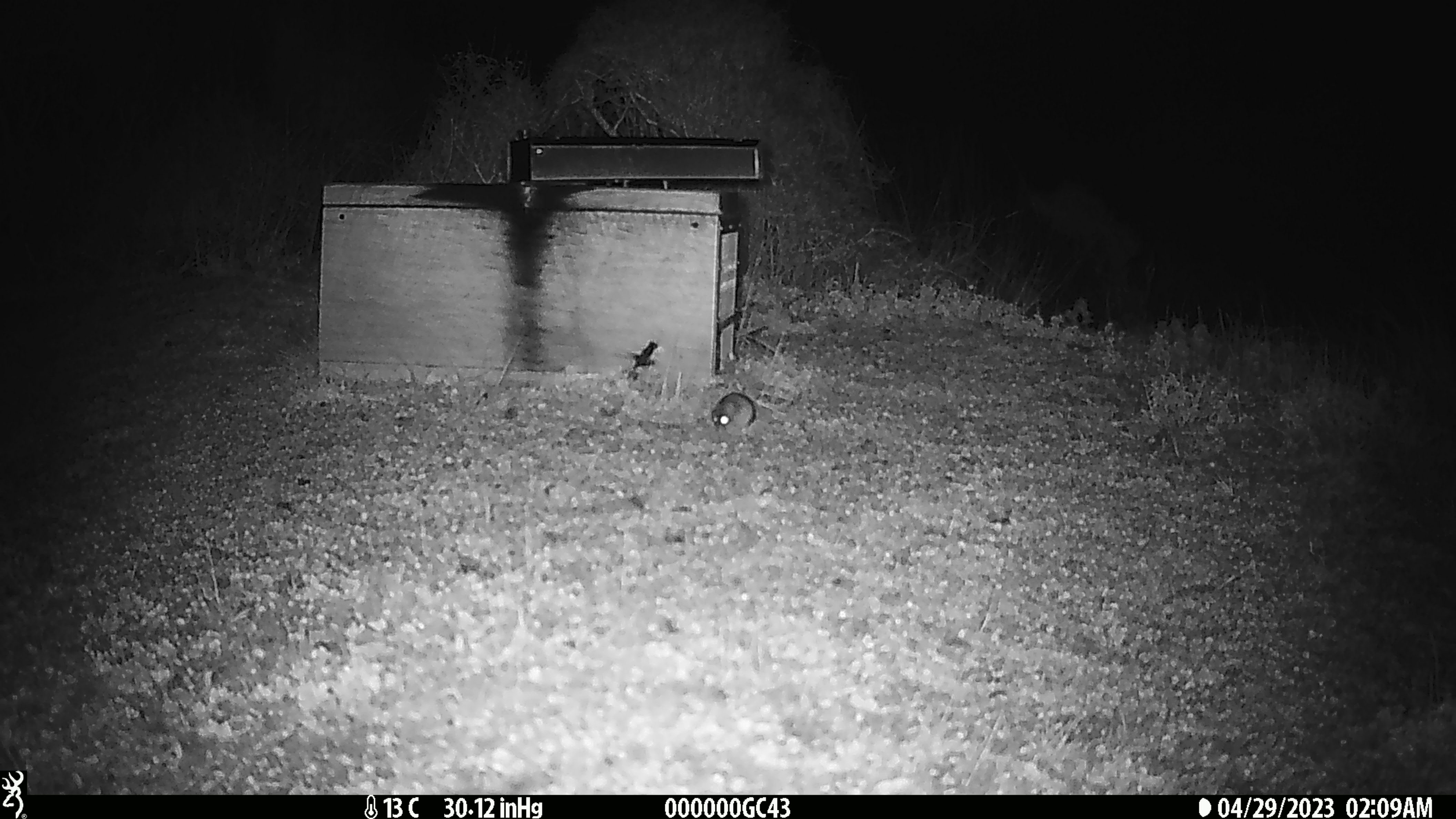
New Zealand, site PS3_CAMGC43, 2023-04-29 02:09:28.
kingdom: Animalia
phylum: Chordata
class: Mammalia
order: Rodentia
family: Muridae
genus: Mus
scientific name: Mus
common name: mouse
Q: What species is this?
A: Mouse (Mus).